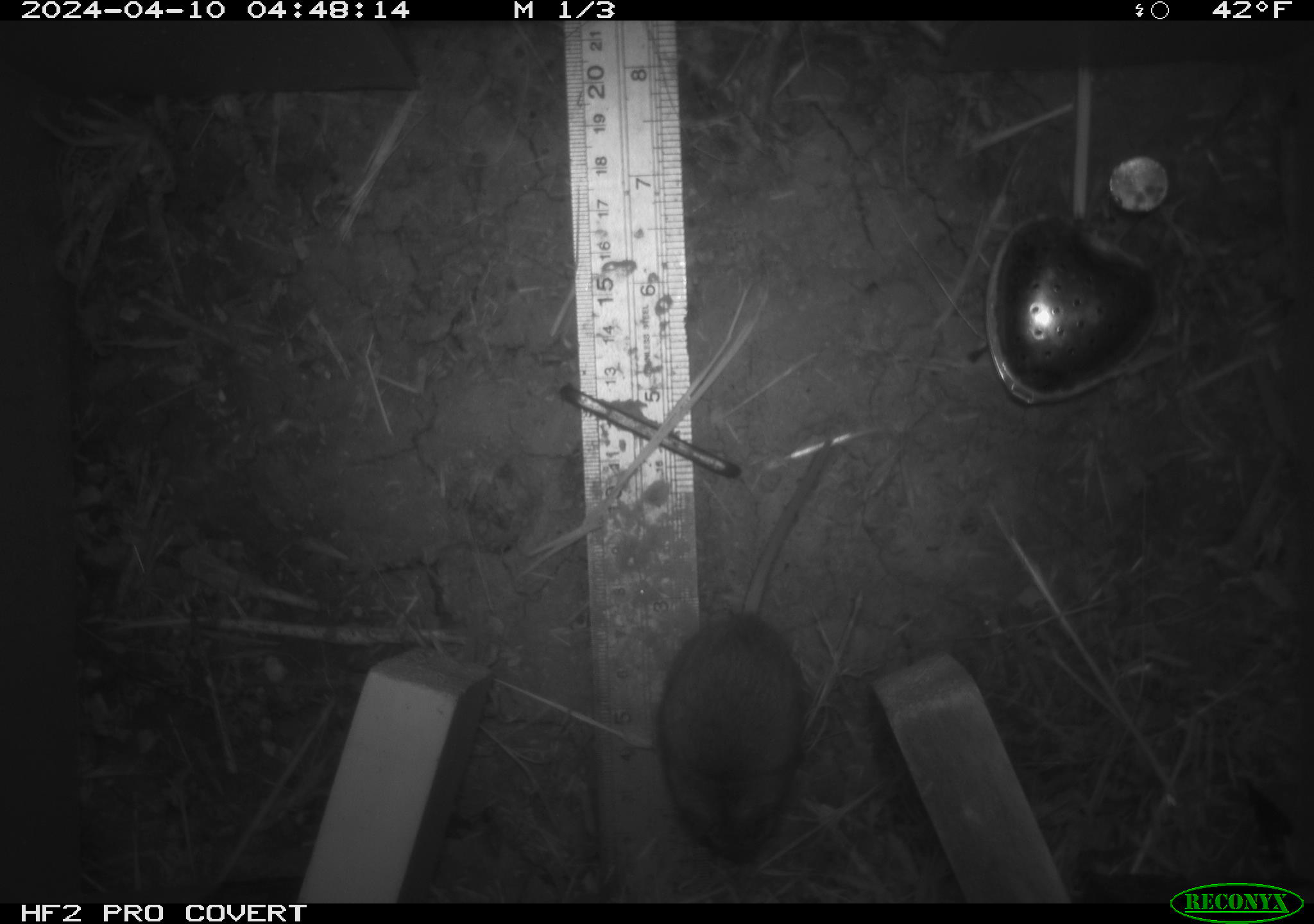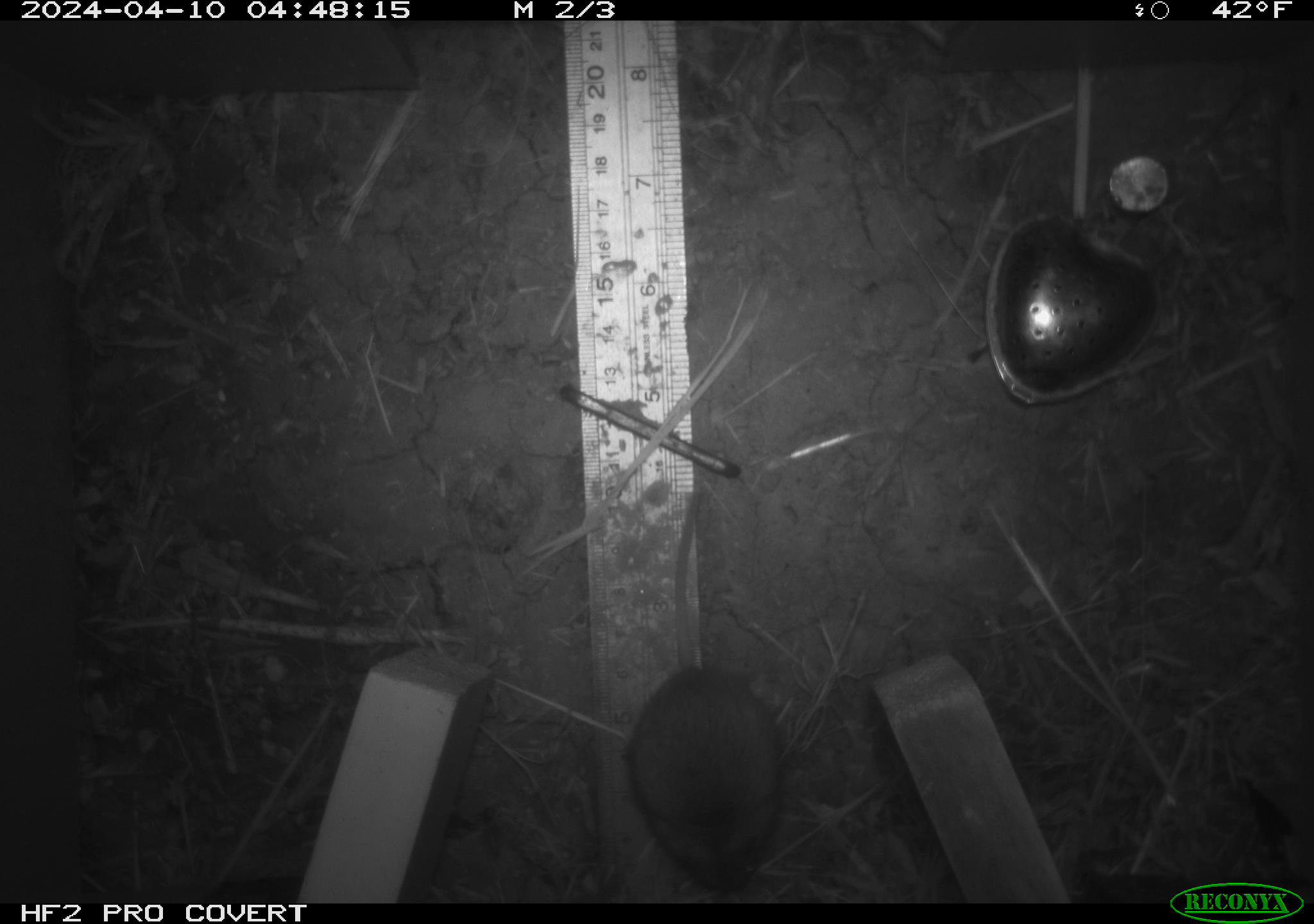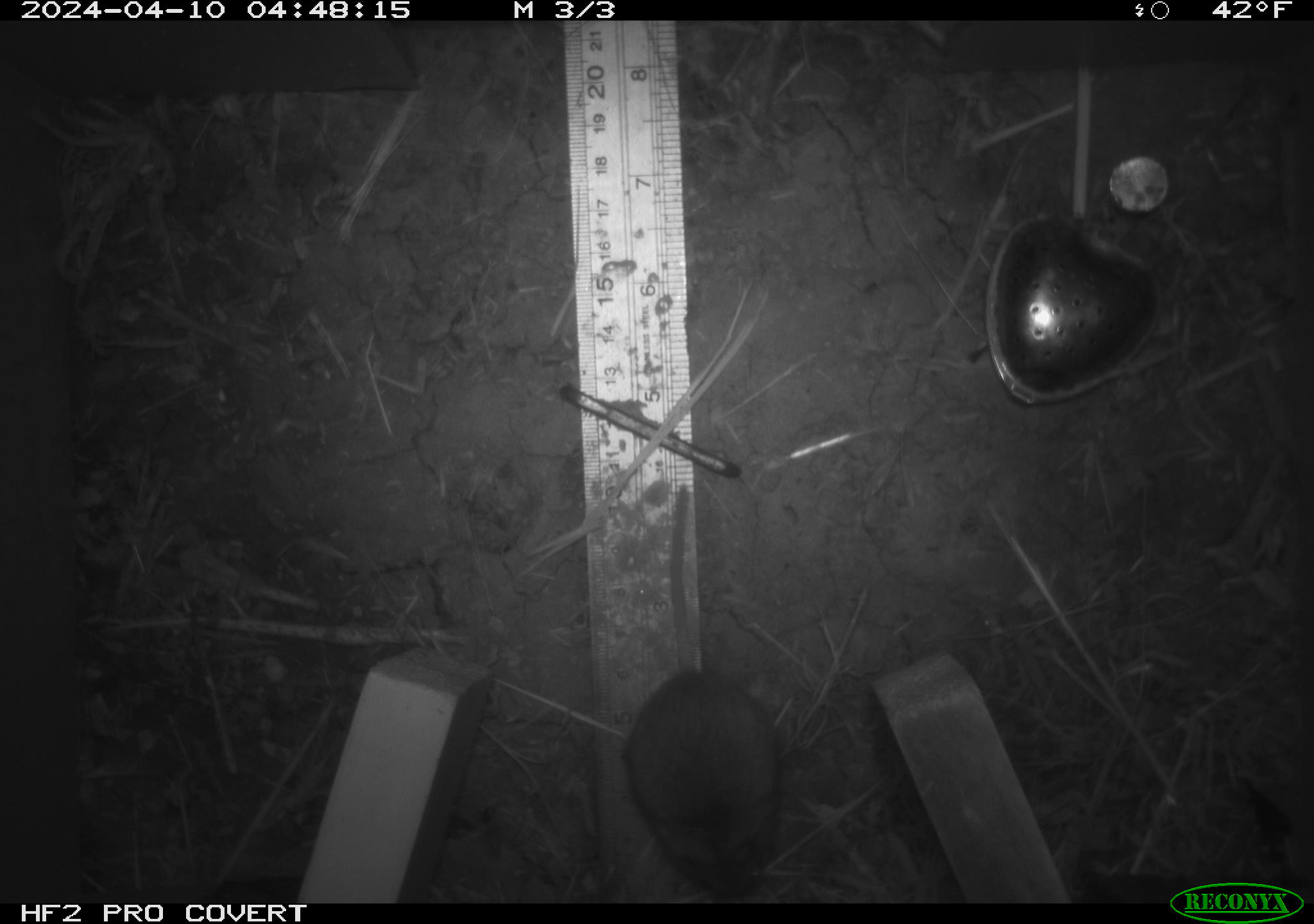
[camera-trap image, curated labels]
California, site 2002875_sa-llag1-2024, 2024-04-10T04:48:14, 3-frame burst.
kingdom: Animalia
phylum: Chordata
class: Mammalia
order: Rodentia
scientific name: Rodentia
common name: mouse species